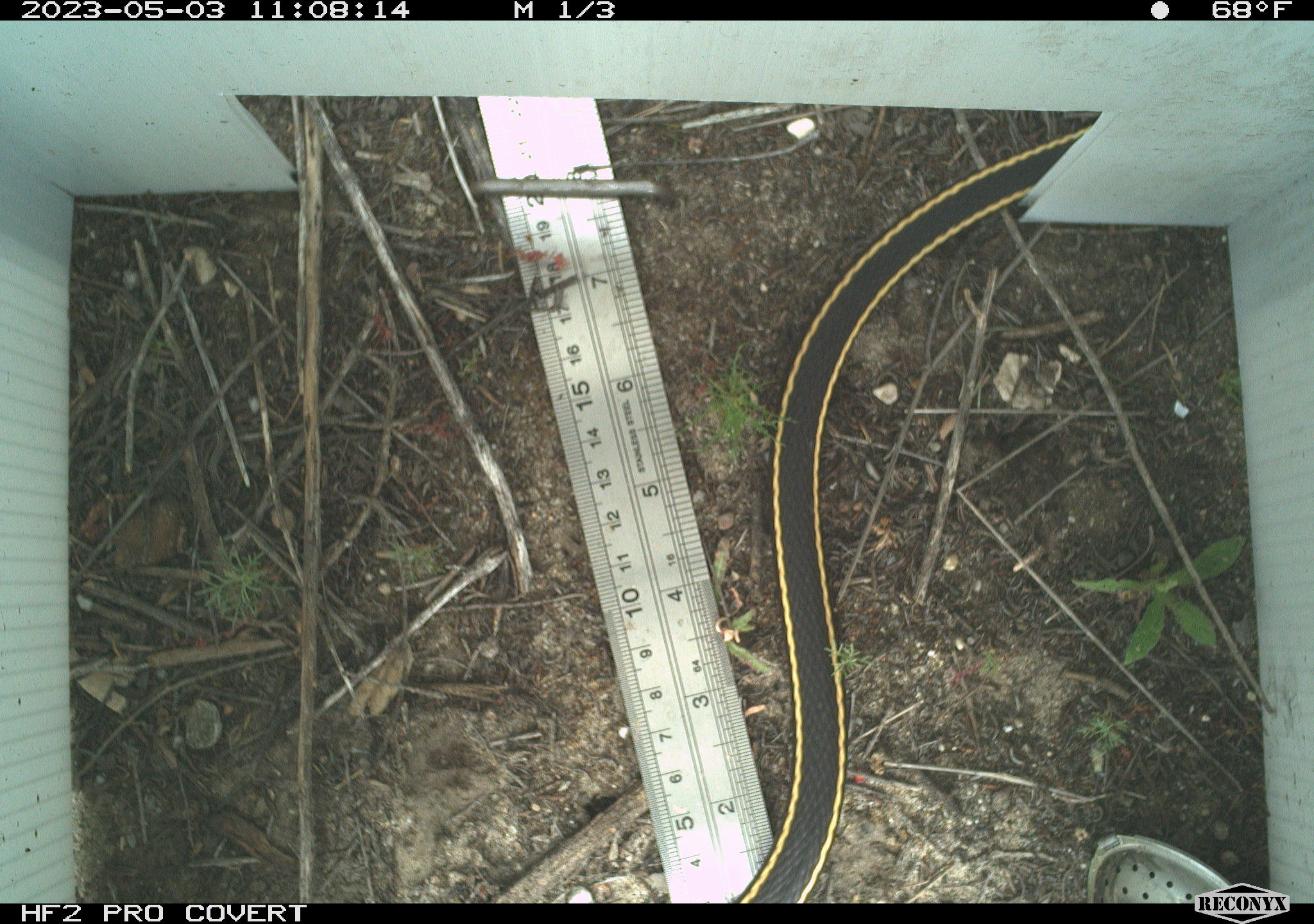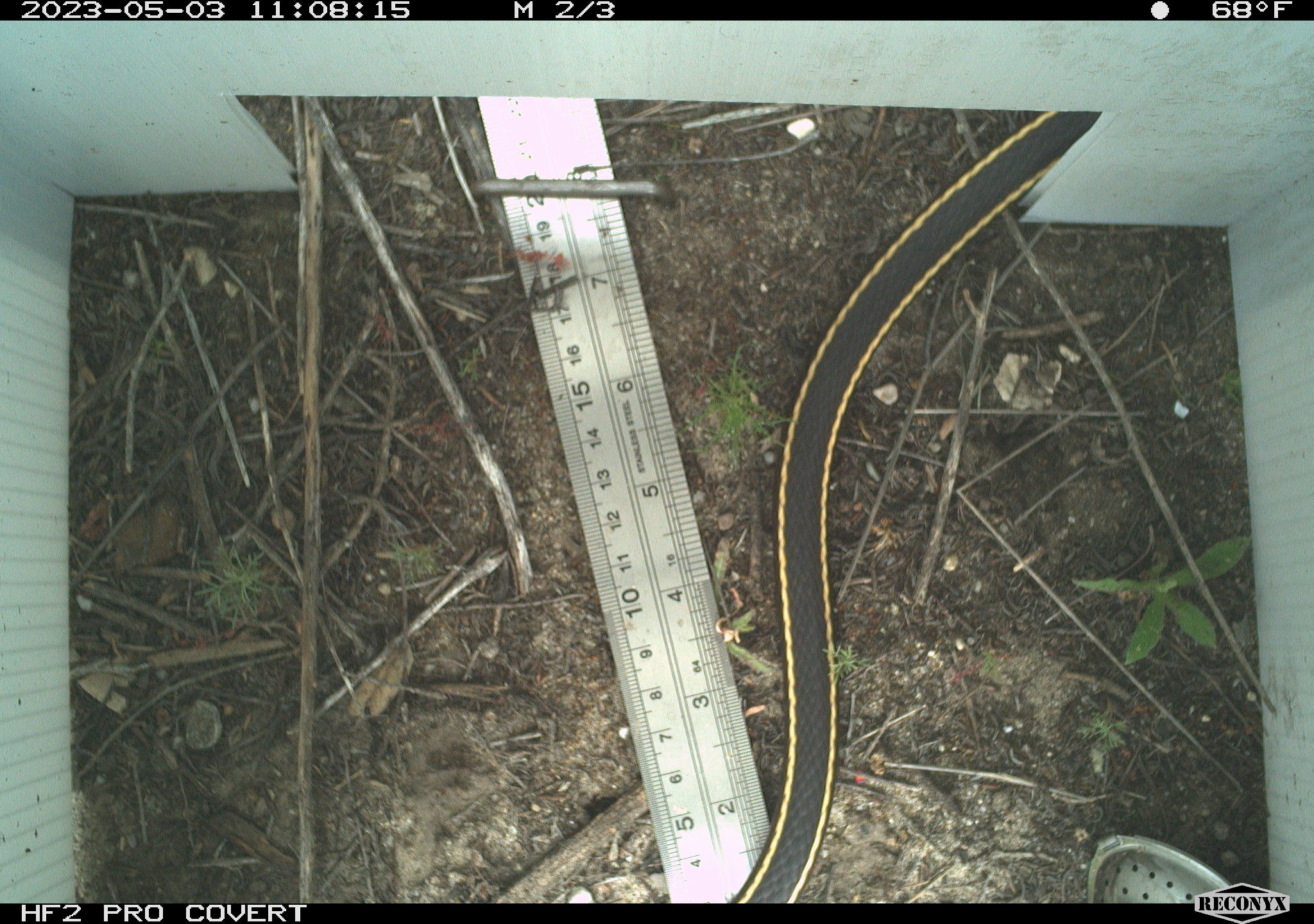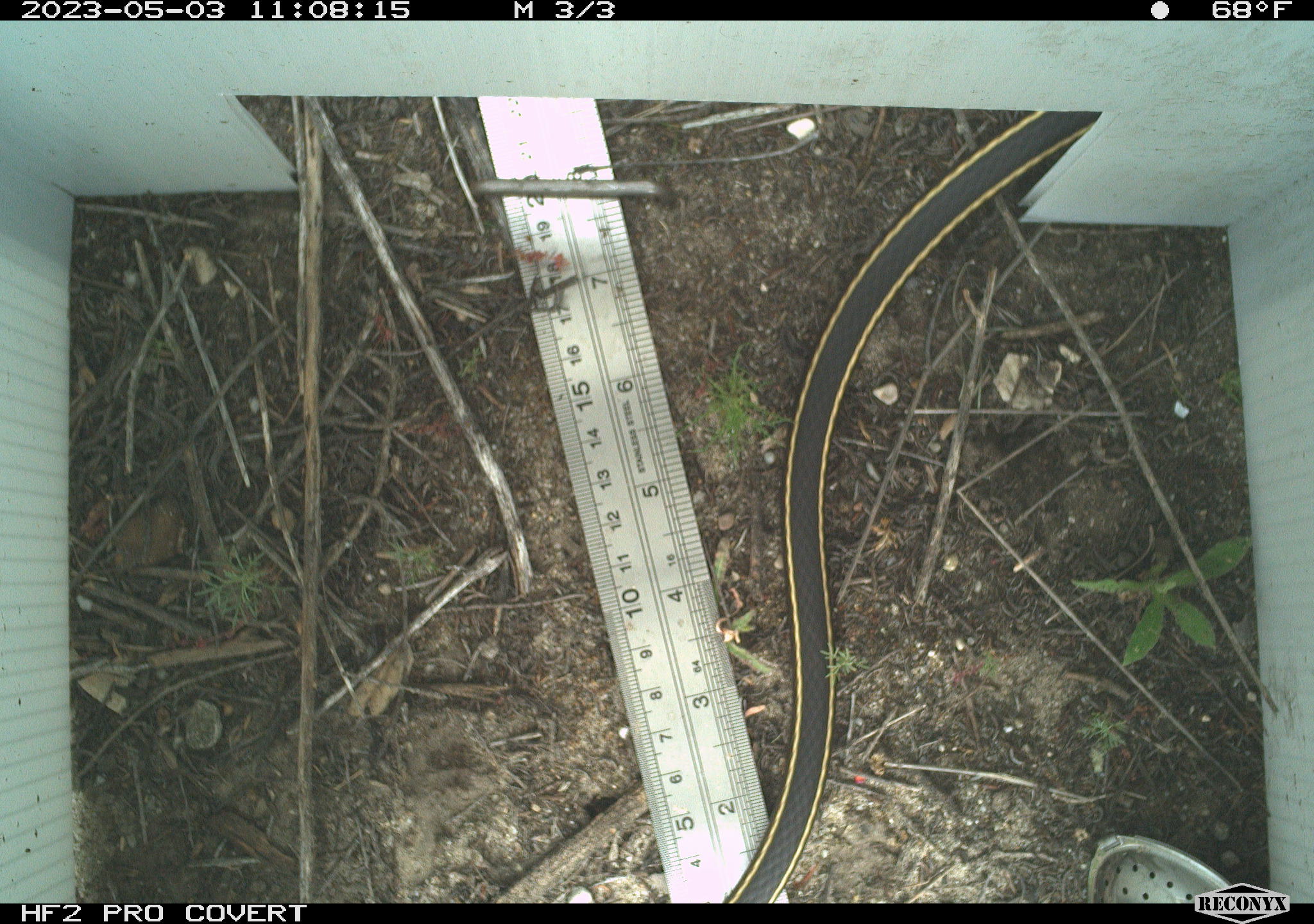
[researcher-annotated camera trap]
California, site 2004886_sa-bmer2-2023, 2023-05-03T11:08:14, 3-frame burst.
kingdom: Animalia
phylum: Chordata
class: Reptilia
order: Squamata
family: Colubridae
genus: Masticophis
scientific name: Masticophis lateralis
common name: striped racer